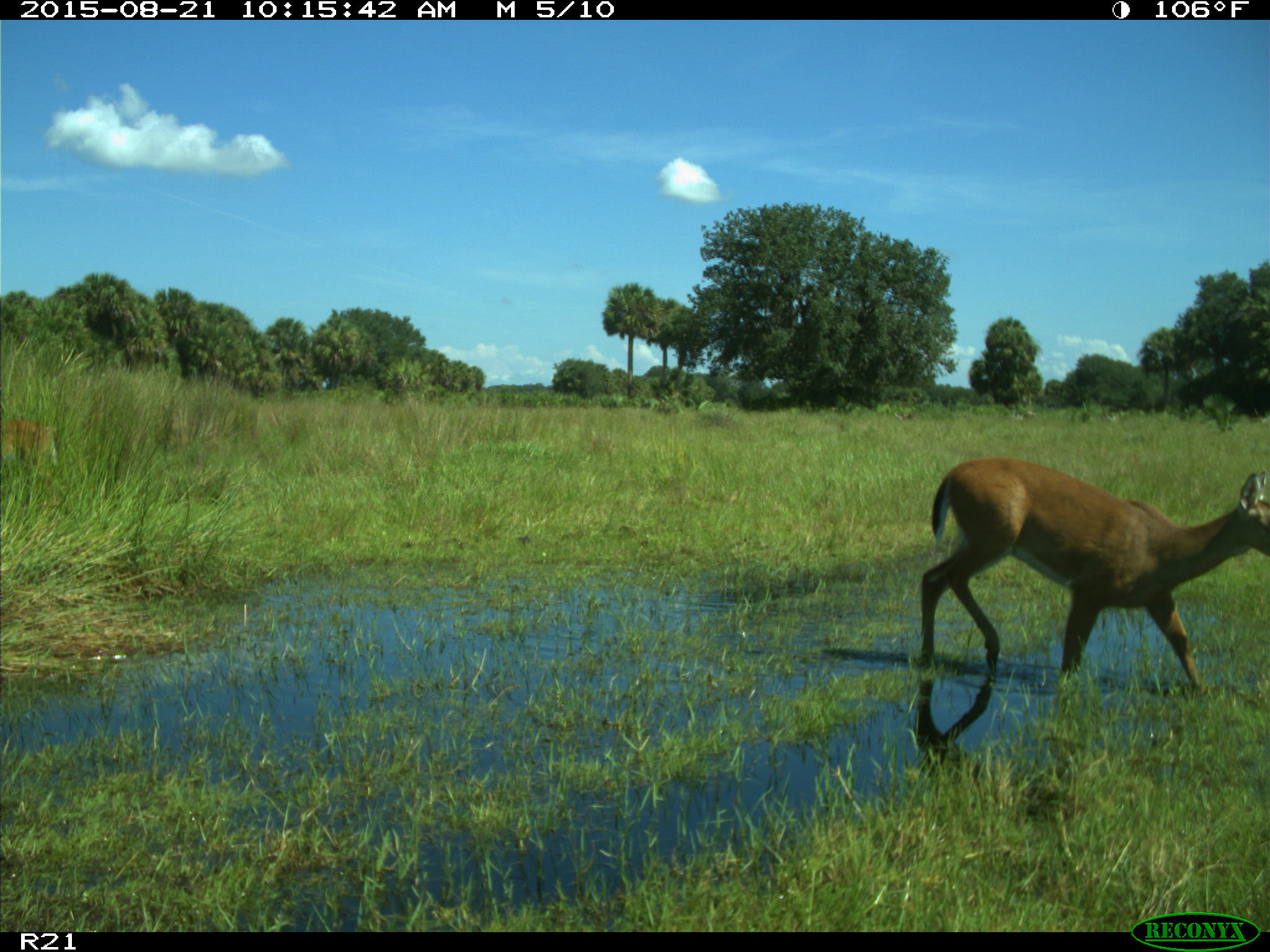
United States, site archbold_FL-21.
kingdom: Animalia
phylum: Chordata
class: Mammalia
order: Artiodactyla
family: Cervidae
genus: Odocoileus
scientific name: Odocoileus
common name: deer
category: unidentified deer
Unidentified deer (deer) (Odocoileus).